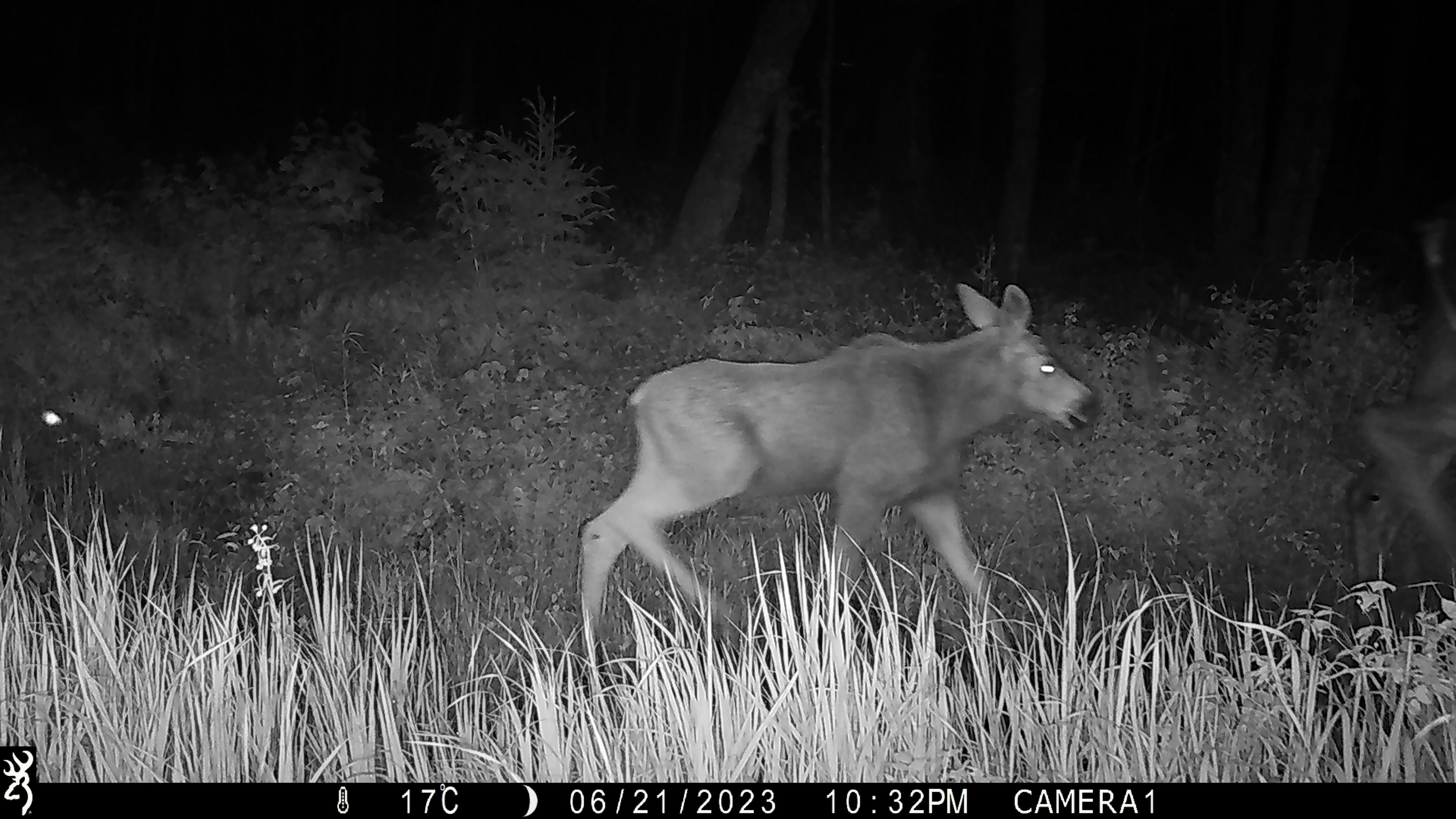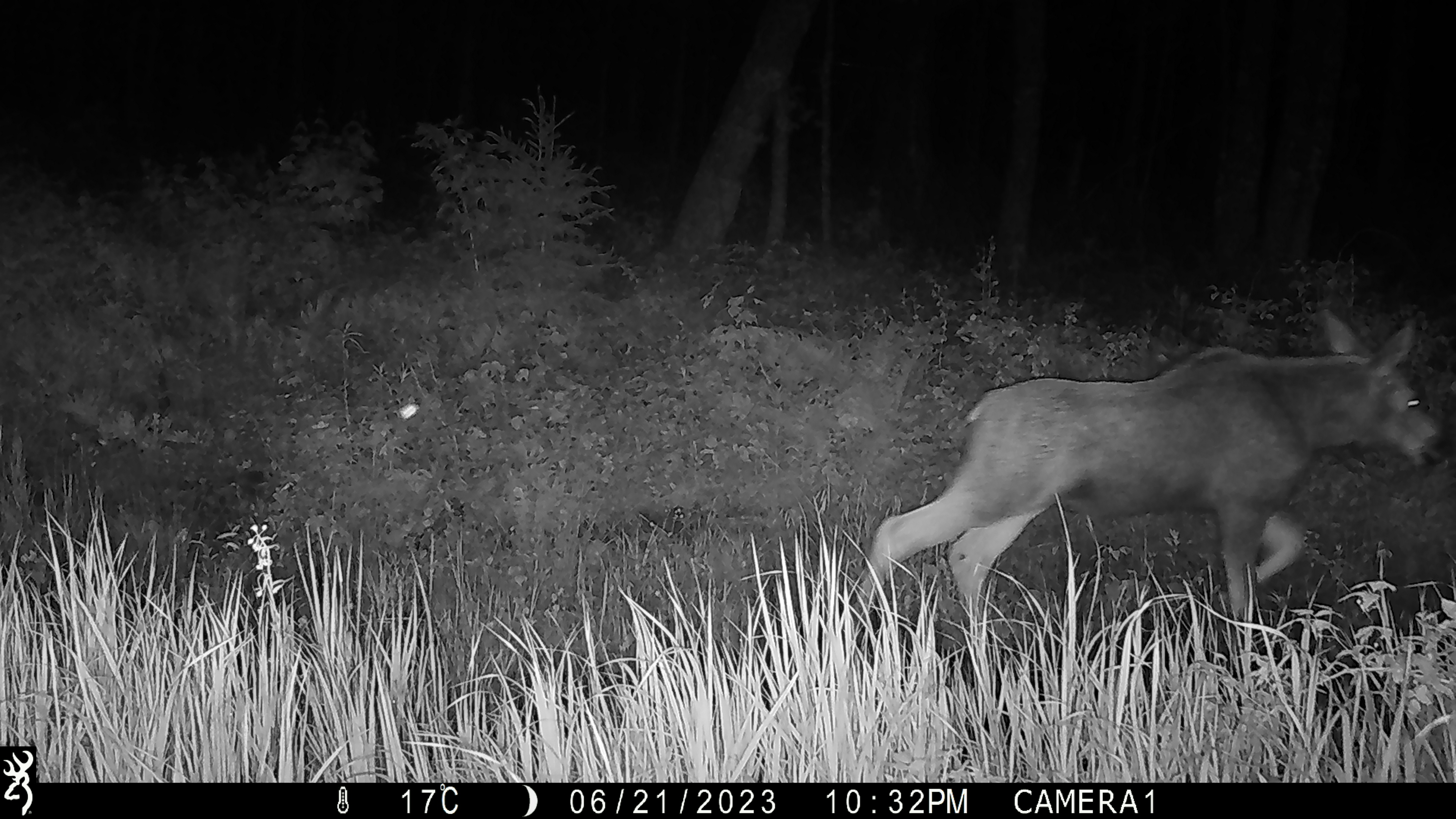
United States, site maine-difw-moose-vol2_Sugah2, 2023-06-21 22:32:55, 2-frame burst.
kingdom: Animalia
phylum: Chordata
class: Mammalia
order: Artiodactyla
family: Cervidae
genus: Alces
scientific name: Alces alces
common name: moose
Moose (Alces alces).